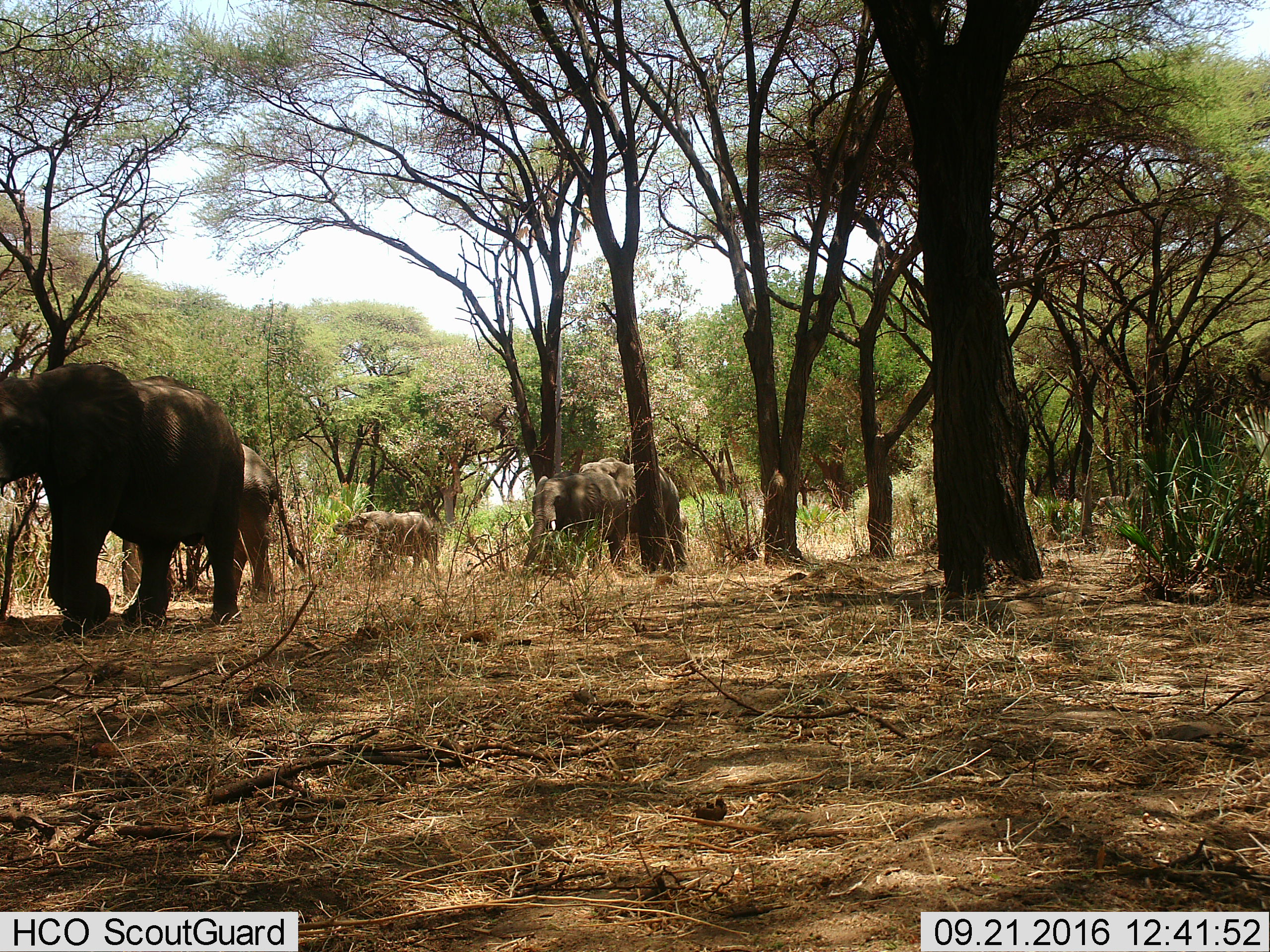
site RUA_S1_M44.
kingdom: Animalia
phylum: Chordata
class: Mammalia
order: Proboscidea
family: Elephantidae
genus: Loxodonta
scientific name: Loxodonta africana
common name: african bush elephant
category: elephant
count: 5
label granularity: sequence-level